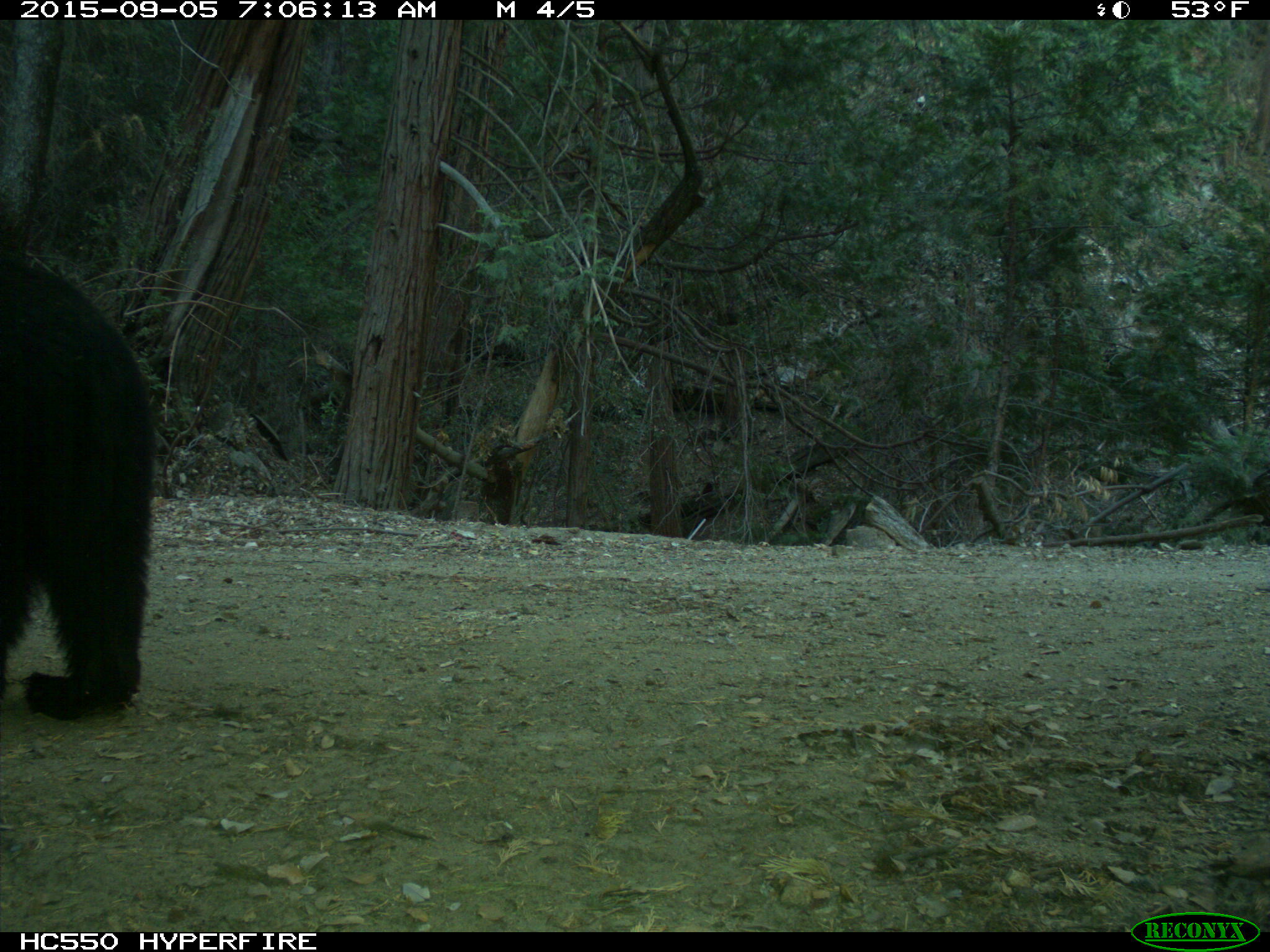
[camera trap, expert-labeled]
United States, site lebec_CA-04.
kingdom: Animalia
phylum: Chordata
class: Mammalia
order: Carnivora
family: Ursidae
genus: Ursus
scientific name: Ursus americanus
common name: american black bear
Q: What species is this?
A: Ursus americanus (american black bear).